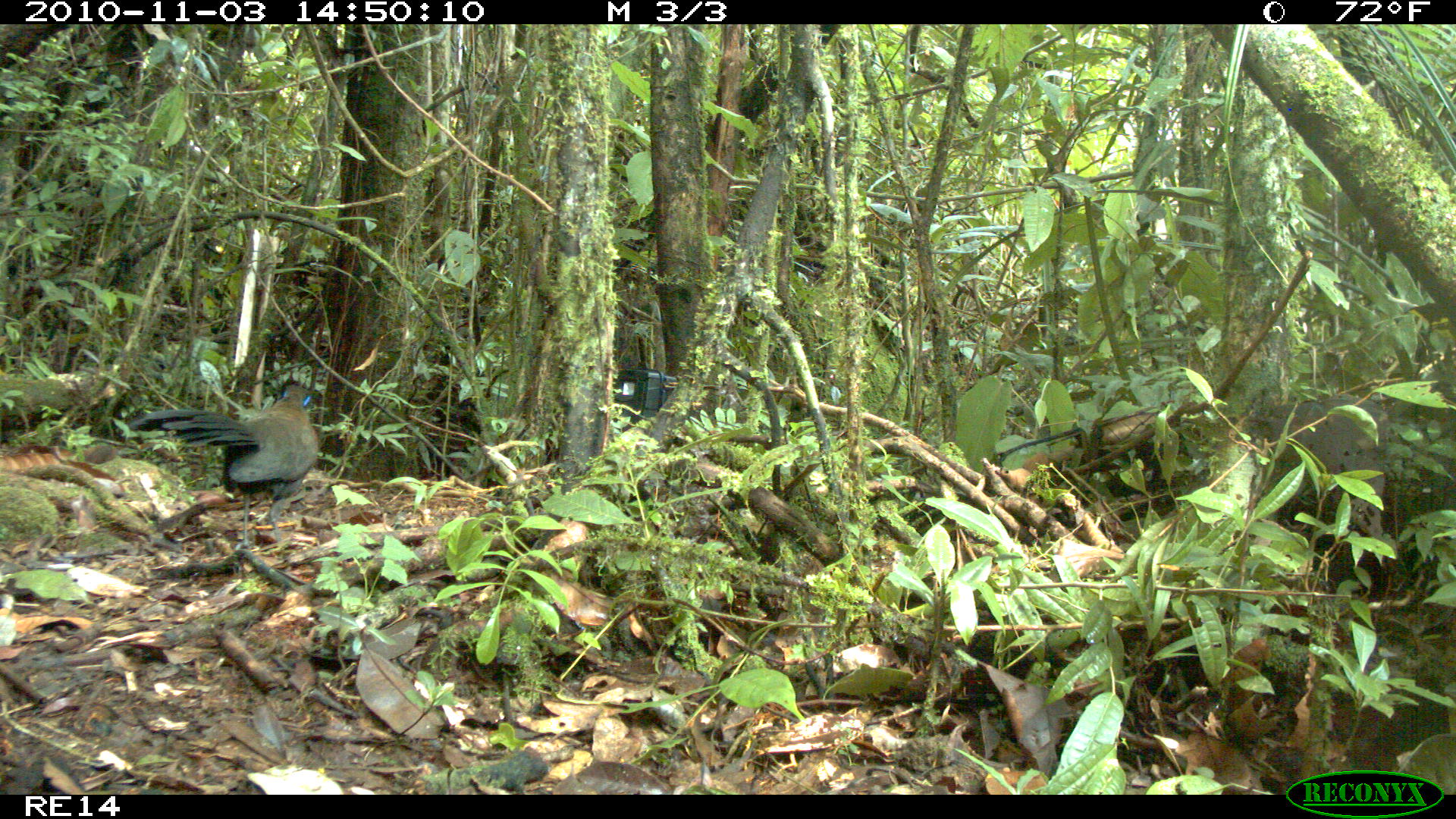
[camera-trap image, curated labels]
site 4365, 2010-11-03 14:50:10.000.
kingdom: Animalia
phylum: Chordata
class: Aves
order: Cuculiformes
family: Cuculidae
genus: Coua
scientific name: Coua serriana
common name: red-breasted coua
Coua serriana (red-breasted coua), count 1.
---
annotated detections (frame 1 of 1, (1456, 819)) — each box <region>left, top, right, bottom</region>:
coua serriana: <region>128, 382, 320, 551</region>